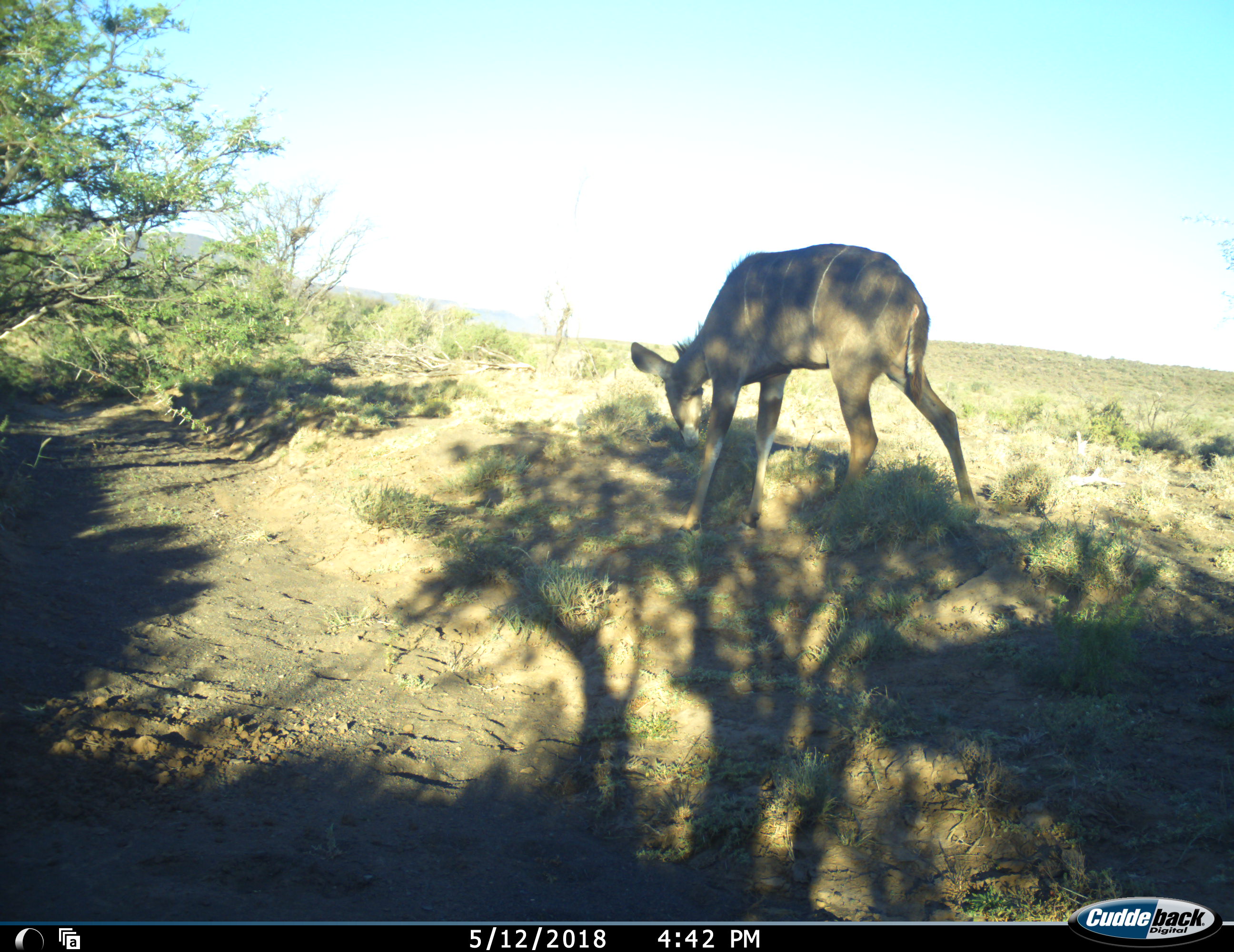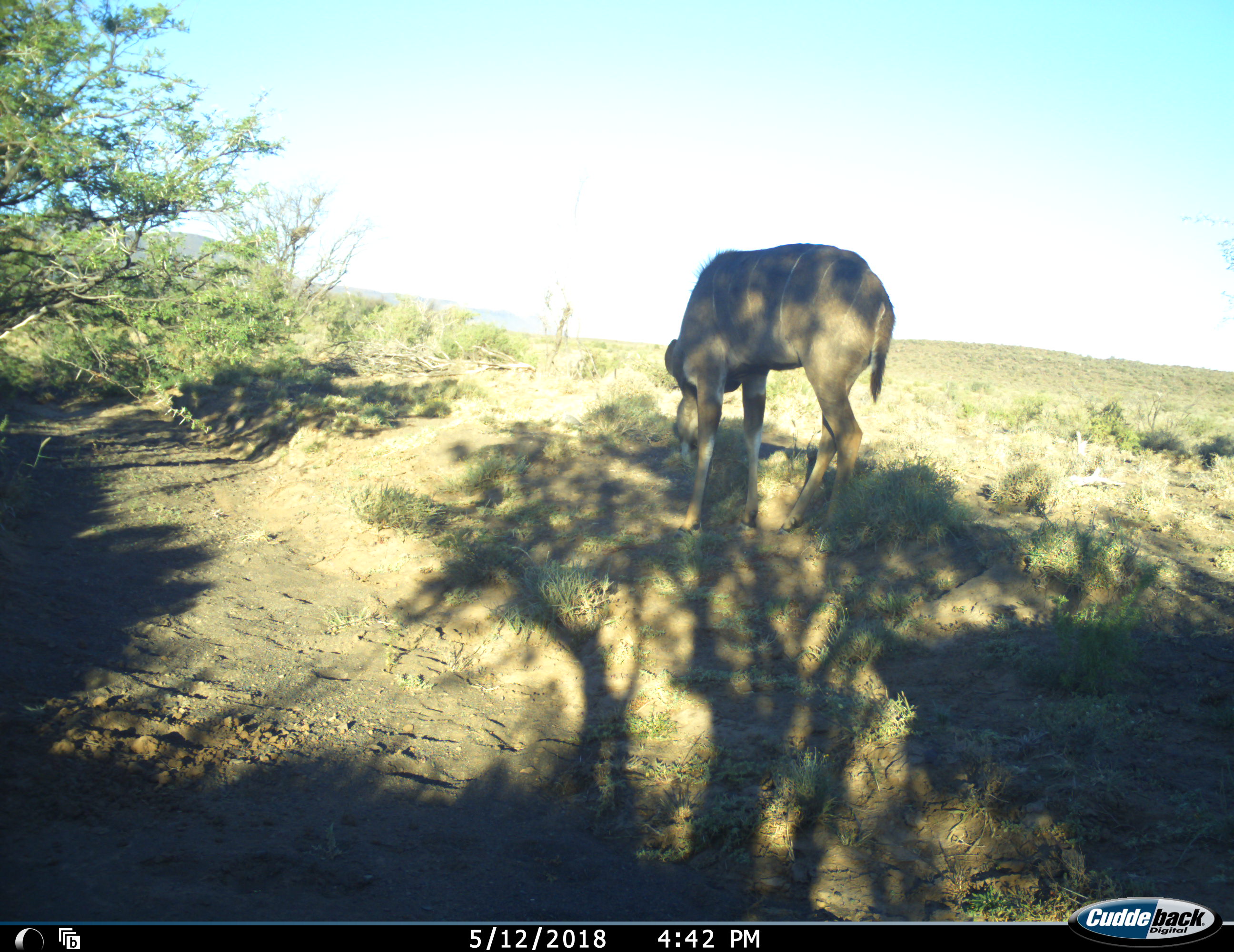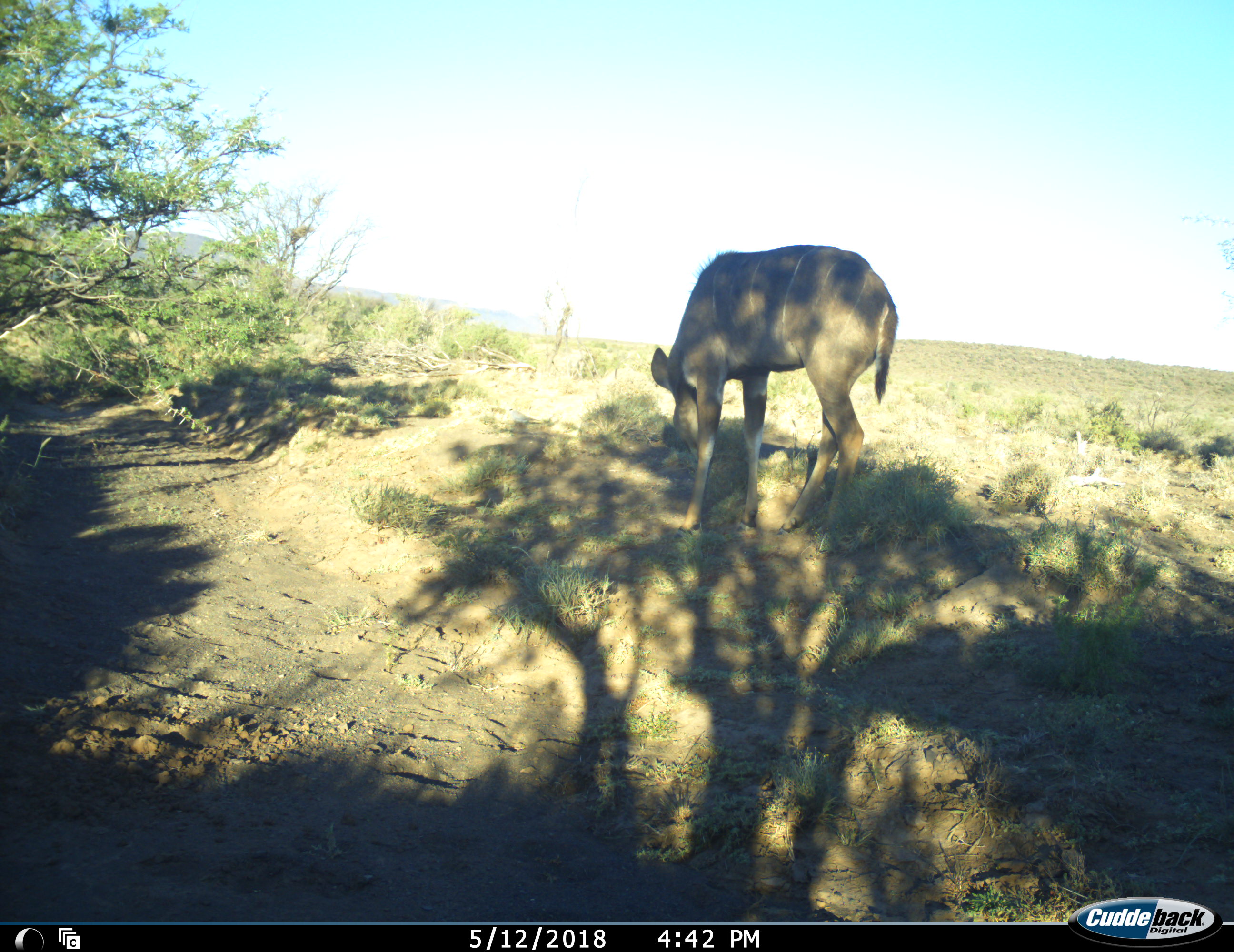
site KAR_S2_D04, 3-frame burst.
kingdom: Animalia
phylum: Chordata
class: Mammalia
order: Artiodactyla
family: Bovidae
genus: Tragelaphus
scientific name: Tragelaphus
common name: kudu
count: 1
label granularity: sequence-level